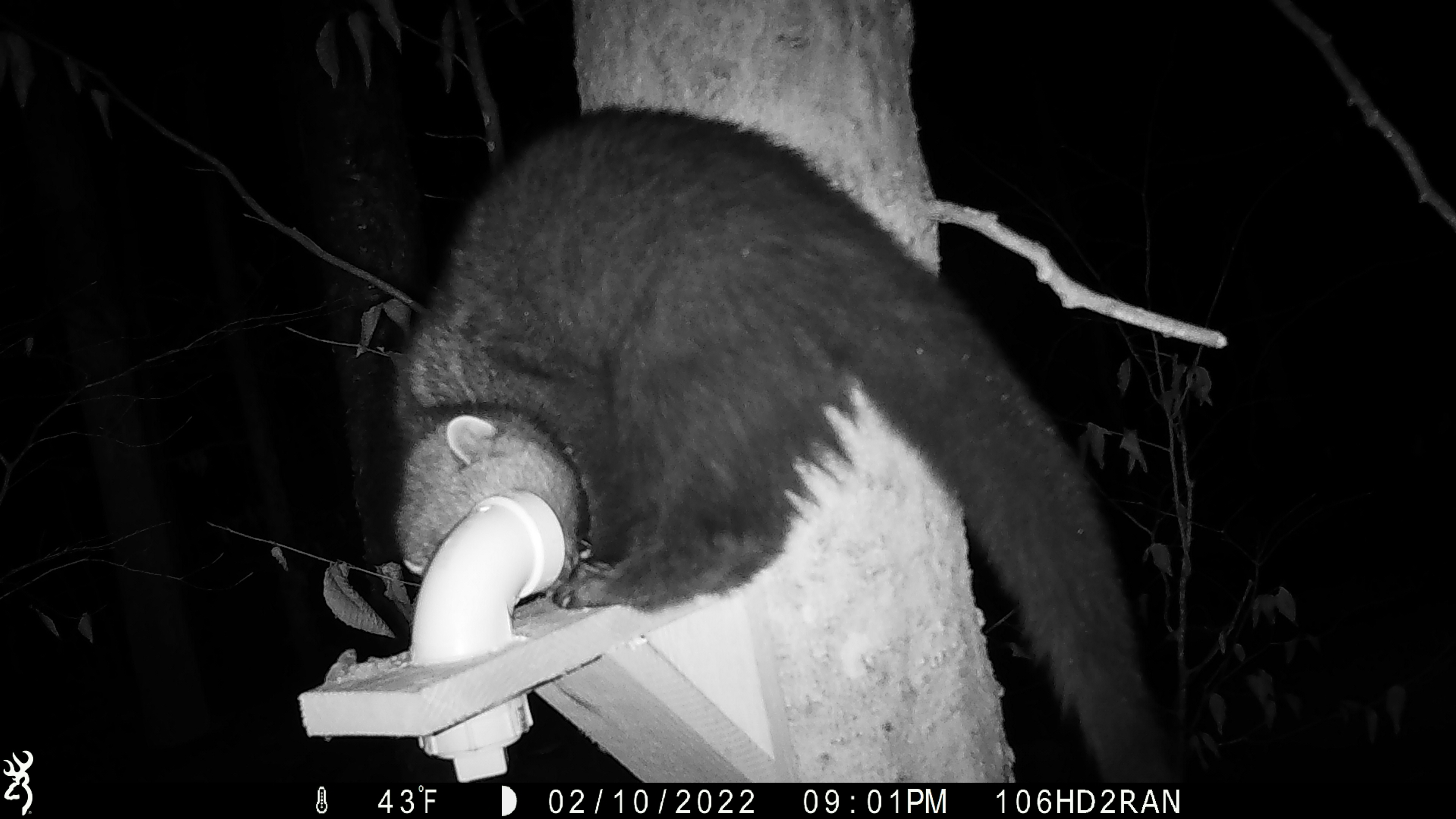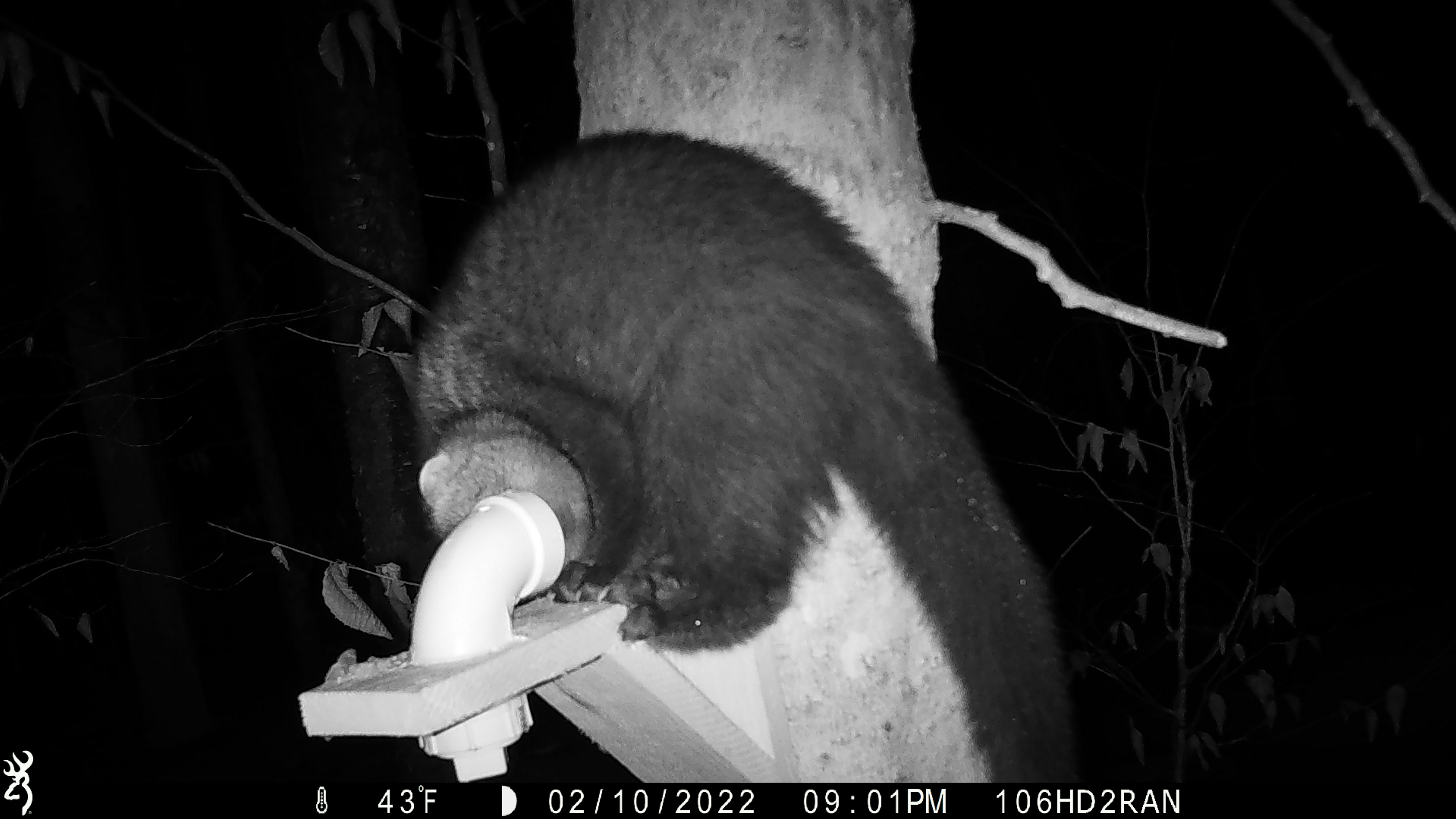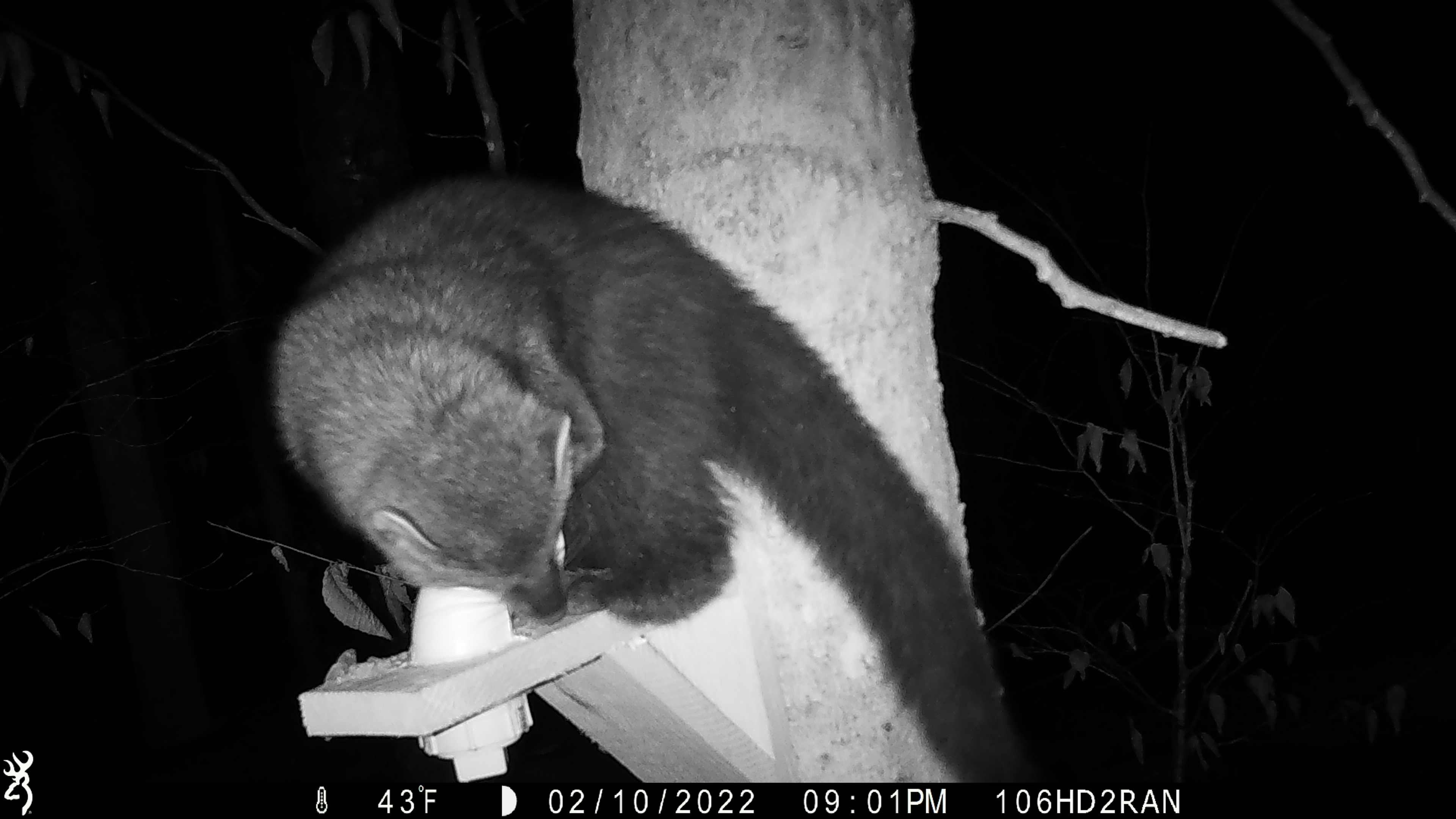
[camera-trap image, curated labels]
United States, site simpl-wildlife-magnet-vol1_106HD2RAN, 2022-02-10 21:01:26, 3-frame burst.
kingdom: Animalia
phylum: Chordata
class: Mammalia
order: Carnivora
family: Mustelidae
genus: Pekania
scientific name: Pekania pennanti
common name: fisher